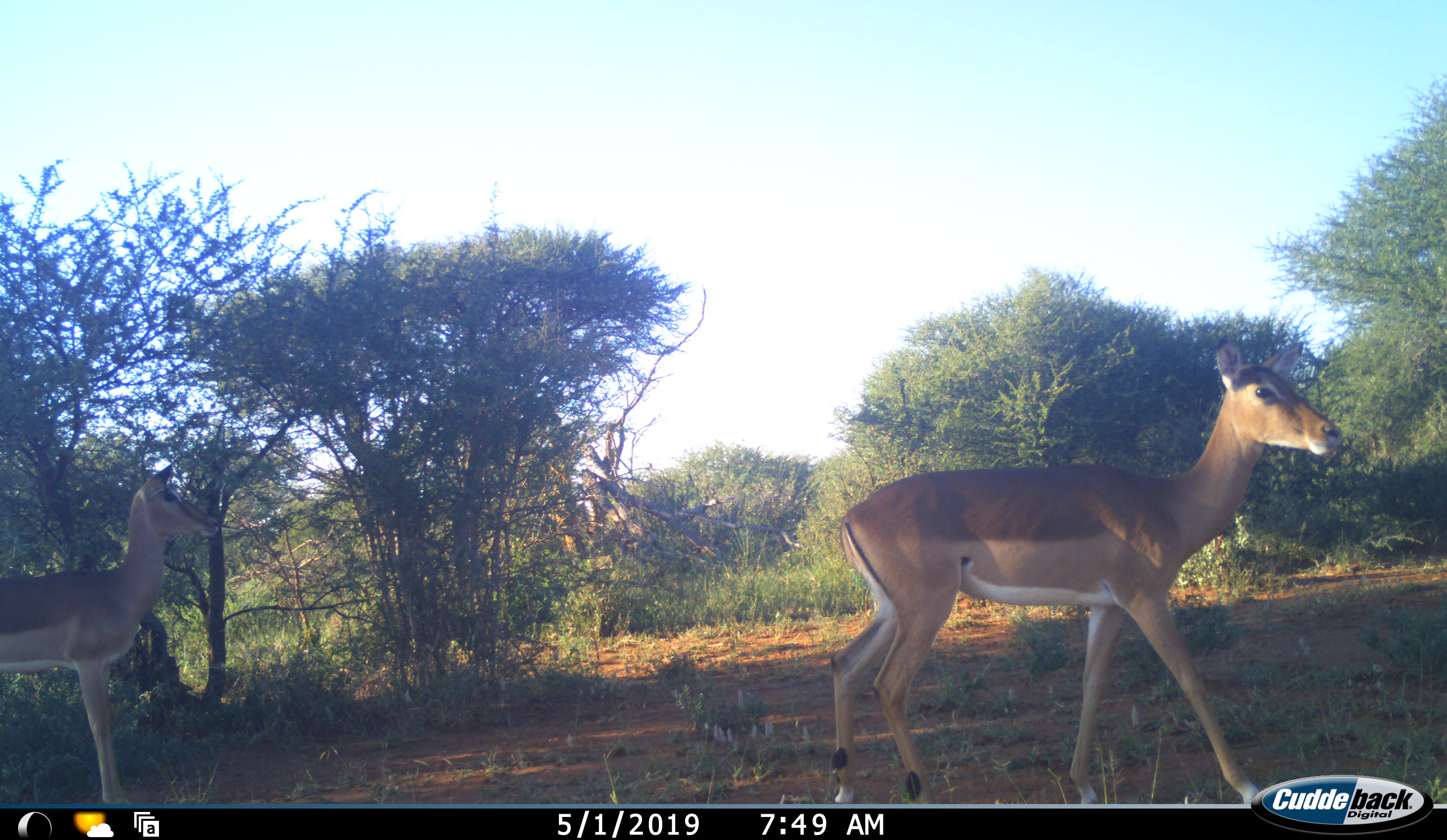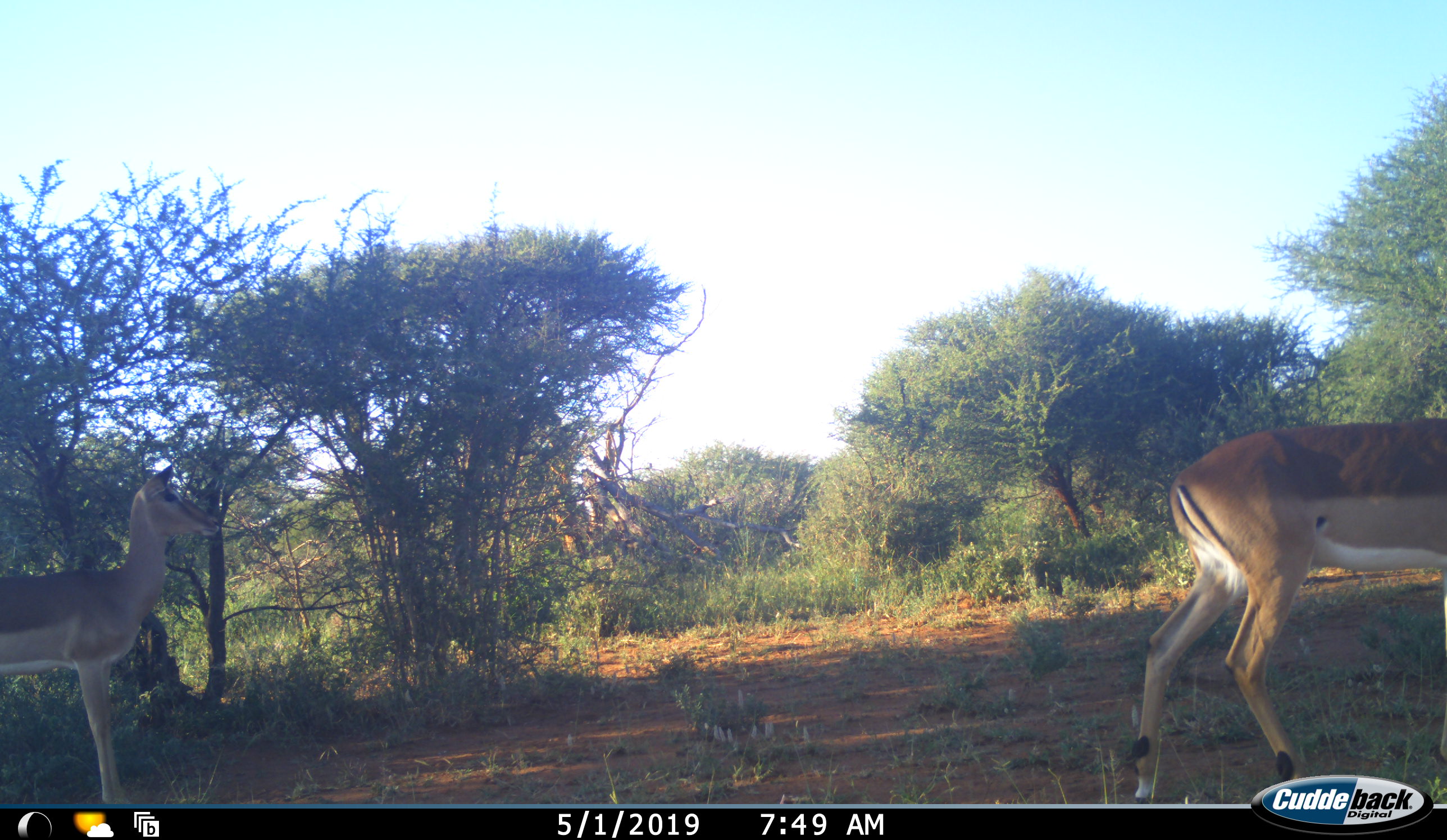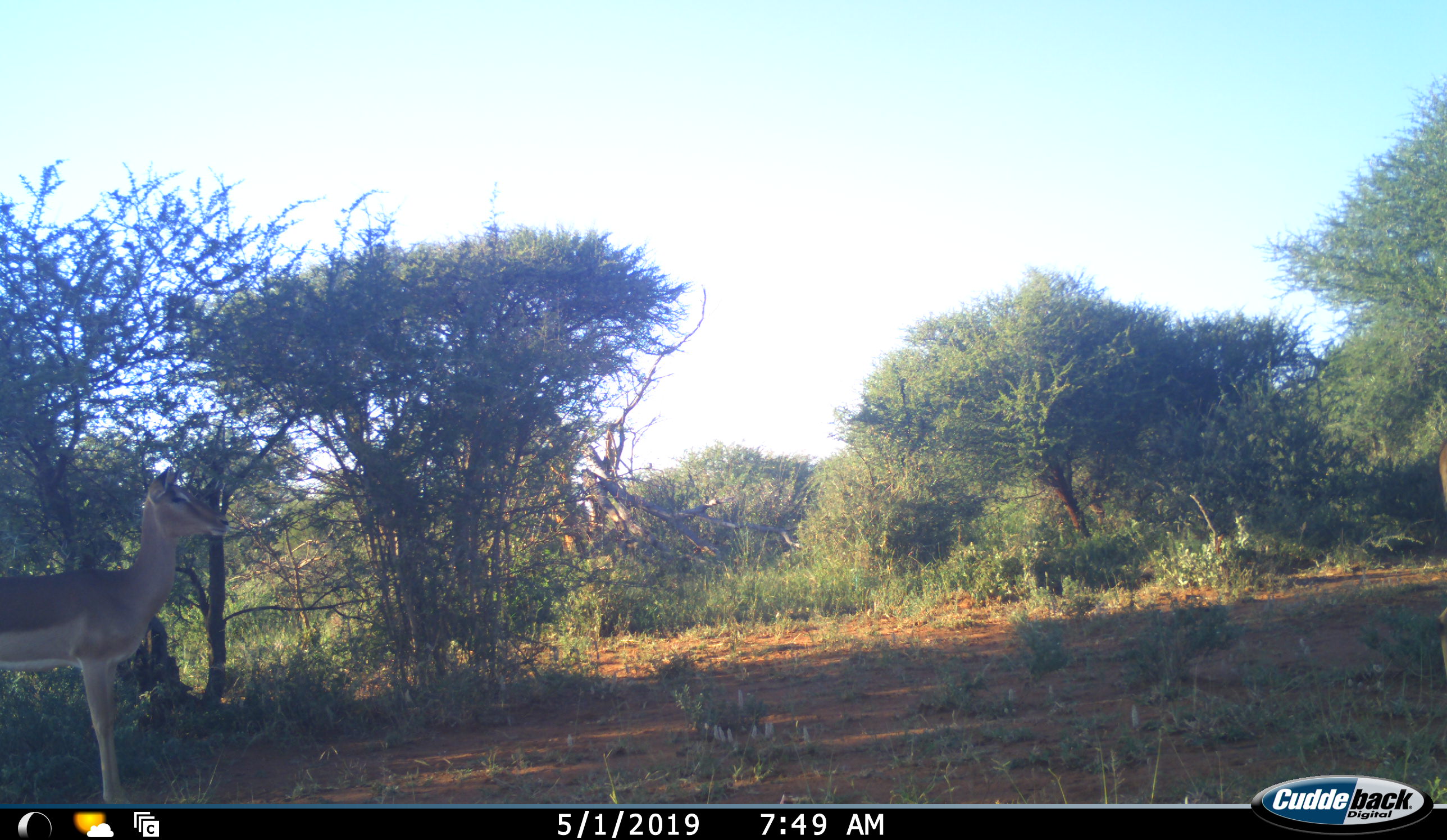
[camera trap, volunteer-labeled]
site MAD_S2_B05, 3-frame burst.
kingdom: Animalia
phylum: Chordata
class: Mammalia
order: Artiodactyla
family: Bovidae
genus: Aepyceros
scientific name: Aepyceros melampus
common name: impala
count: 2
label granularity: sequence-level